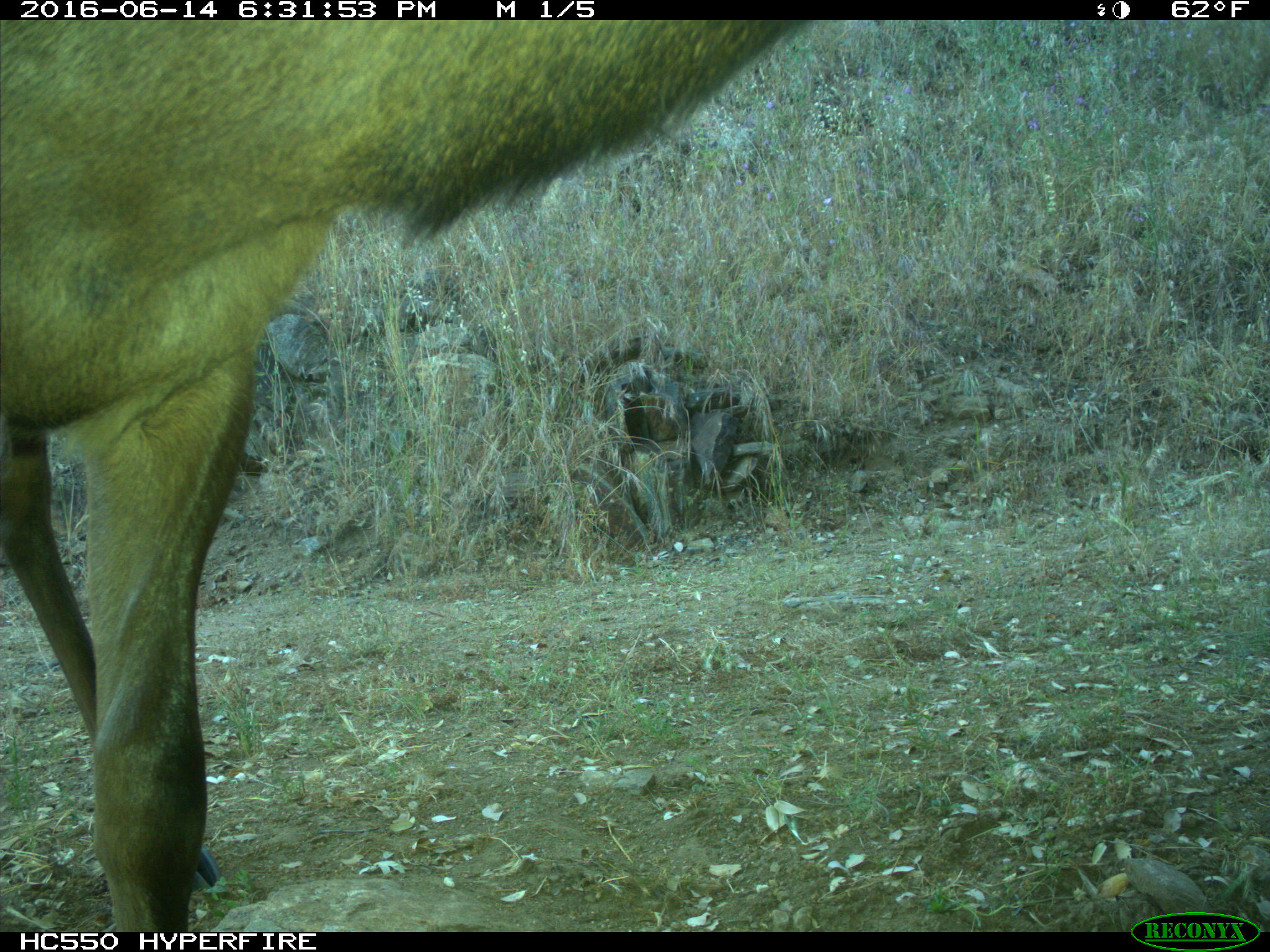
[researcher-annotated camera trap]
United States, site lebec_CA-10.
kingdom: Animalia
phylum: Chordata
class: Mammalia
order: Artiodactyla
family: Cervidae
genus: Cervus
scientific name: Cervus canadensis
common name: elk